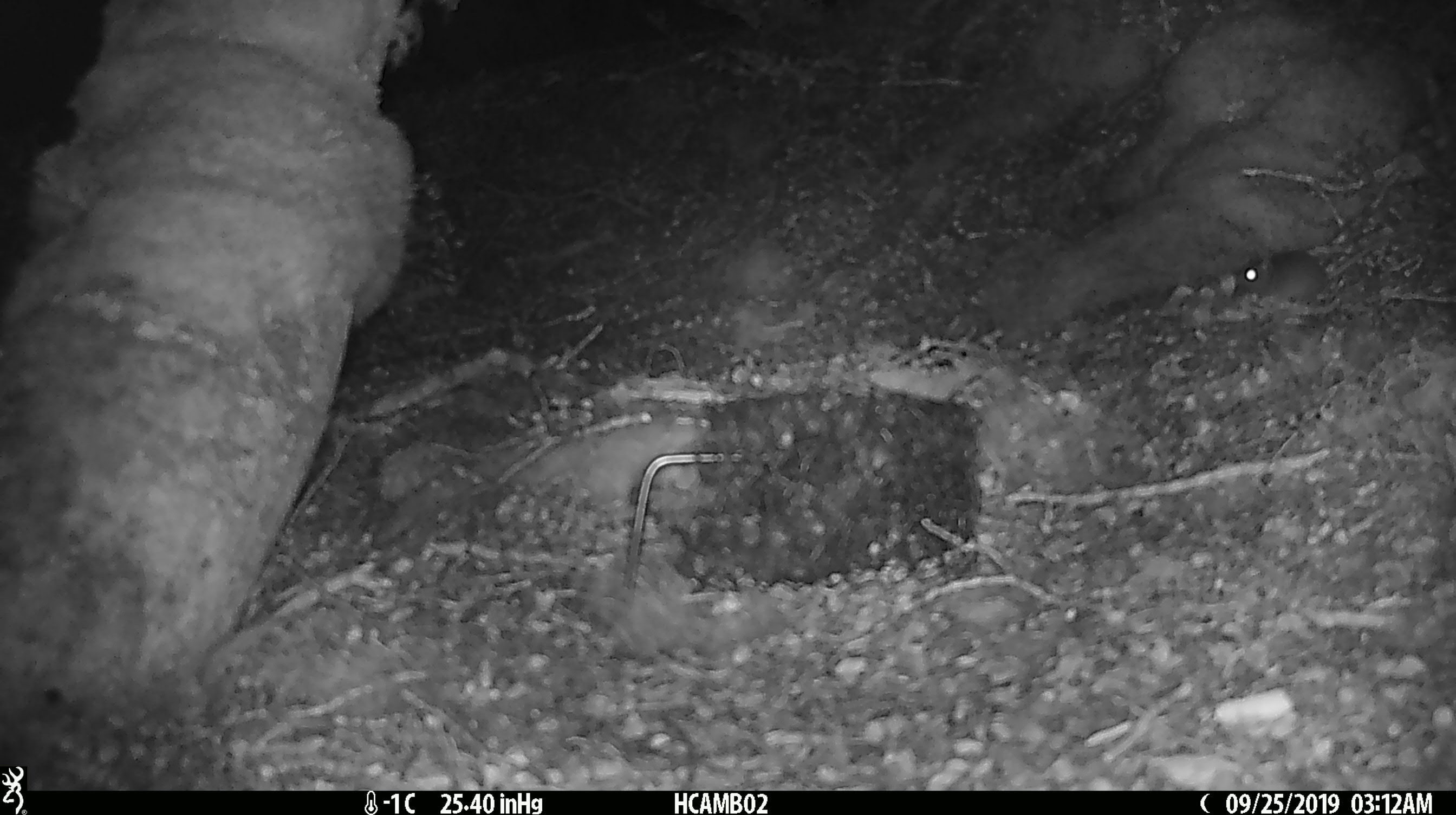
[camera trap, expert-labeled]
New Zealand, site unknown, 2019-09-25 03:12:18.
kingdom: Animalia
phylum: Chordata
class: Mammalia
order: Rodentia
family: Muridae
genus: Mus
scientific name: Mus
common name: mouse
Mouse (Mus).